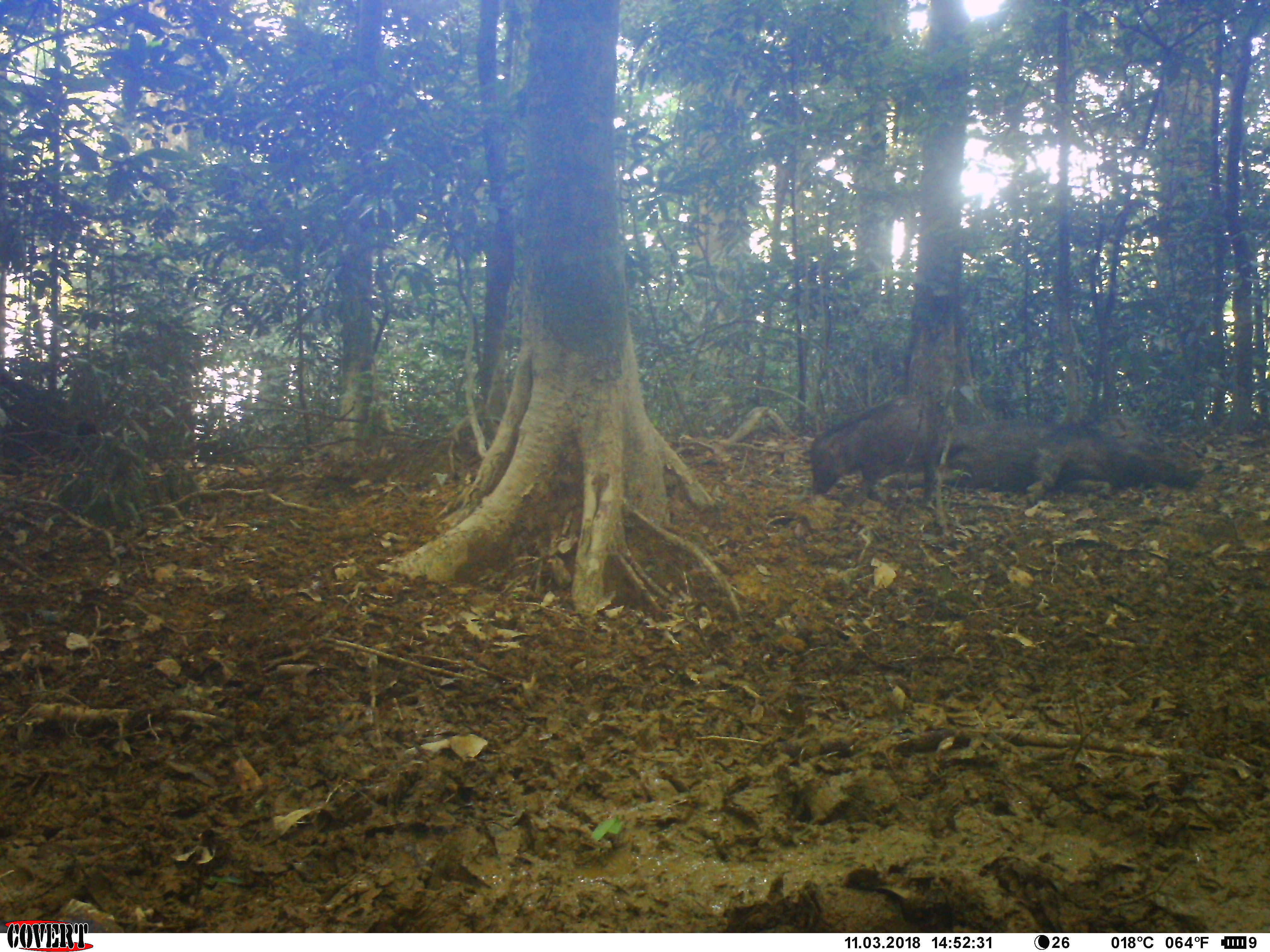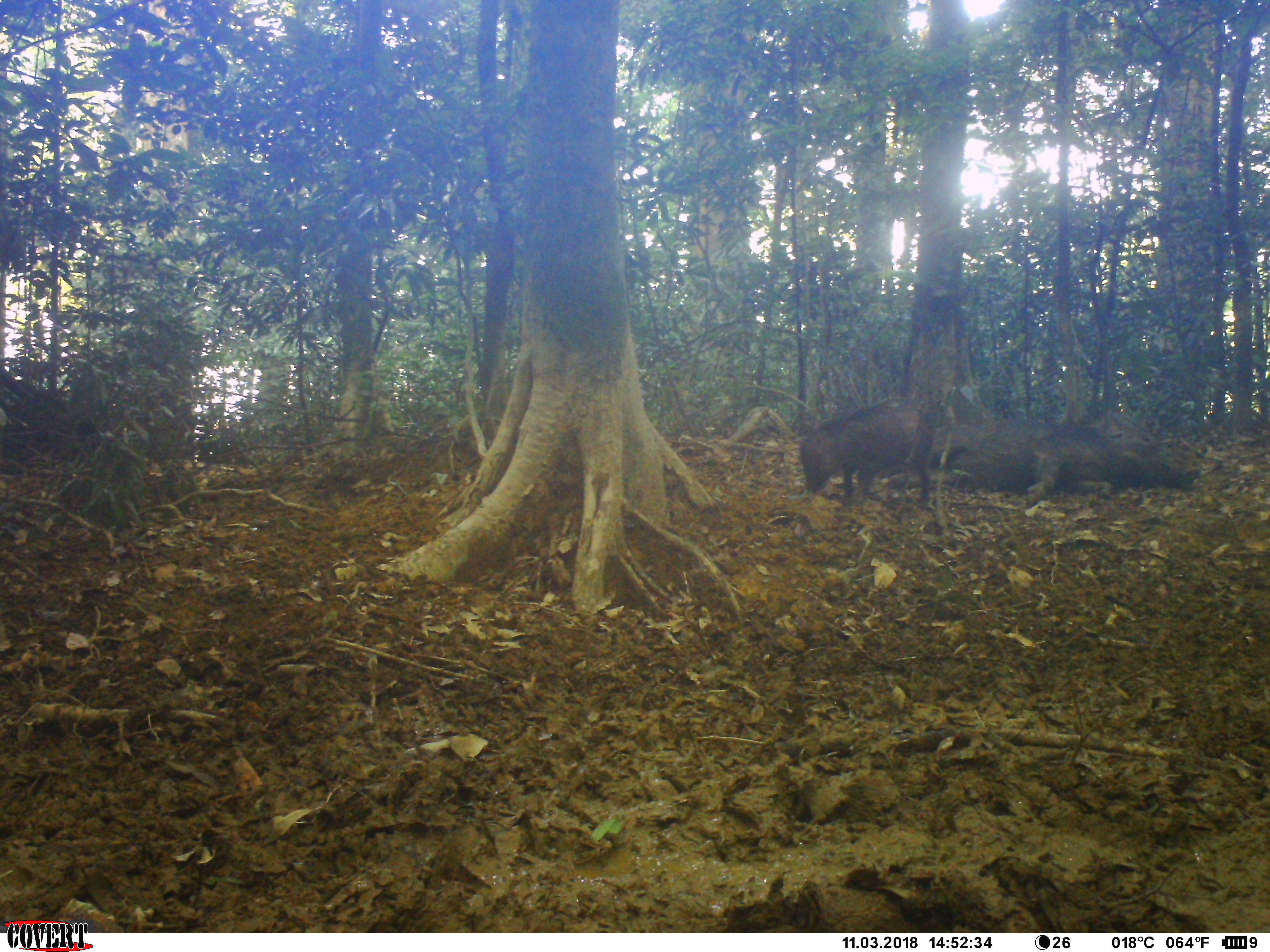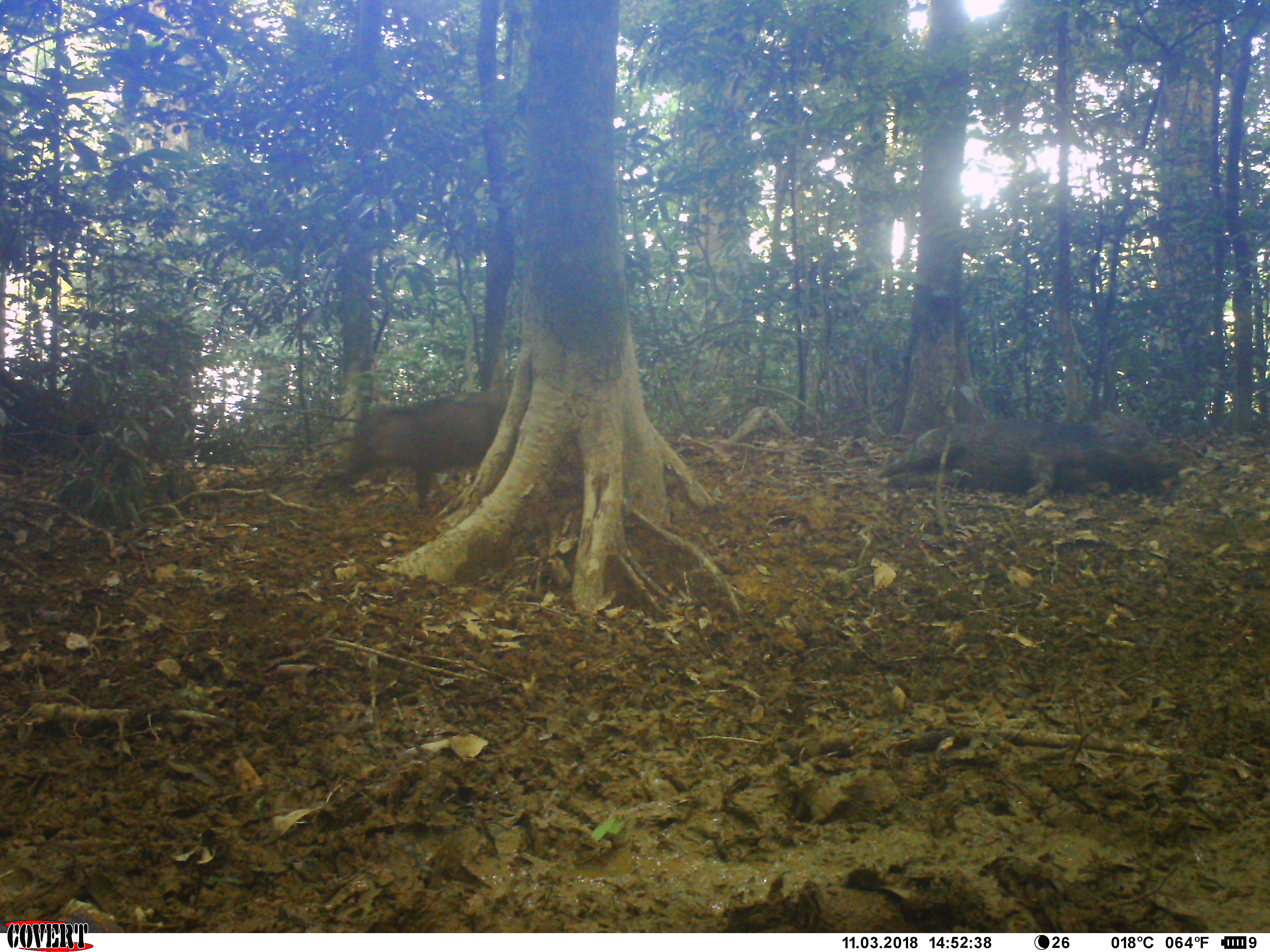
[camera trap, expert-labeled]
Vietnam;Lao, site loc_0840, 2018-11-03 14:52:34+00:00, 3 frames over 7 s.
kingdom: Animalia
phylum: Chordata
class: Mammalia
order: Artiodactyla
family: Suidae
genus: Sus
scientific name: Sus scrofa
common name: eurasian wild pig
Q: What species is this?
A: Eurasian wild pig (Sus scrofa).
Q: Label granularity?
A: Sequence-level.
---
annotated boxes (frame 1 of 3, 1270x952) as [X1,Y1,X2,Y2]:
eurasian wild pig: [877,419,1205,506]; [810,394,949,508]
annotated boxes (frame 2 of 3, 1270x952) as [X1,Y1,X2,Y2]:
eurasian wild pig: [873,412,1201,507]; [798,396,951,511]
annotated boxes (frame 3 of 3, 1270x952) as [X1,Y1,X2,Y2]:
eurasian wild pig: [876,409,1180,508]; [343,392,508,509]